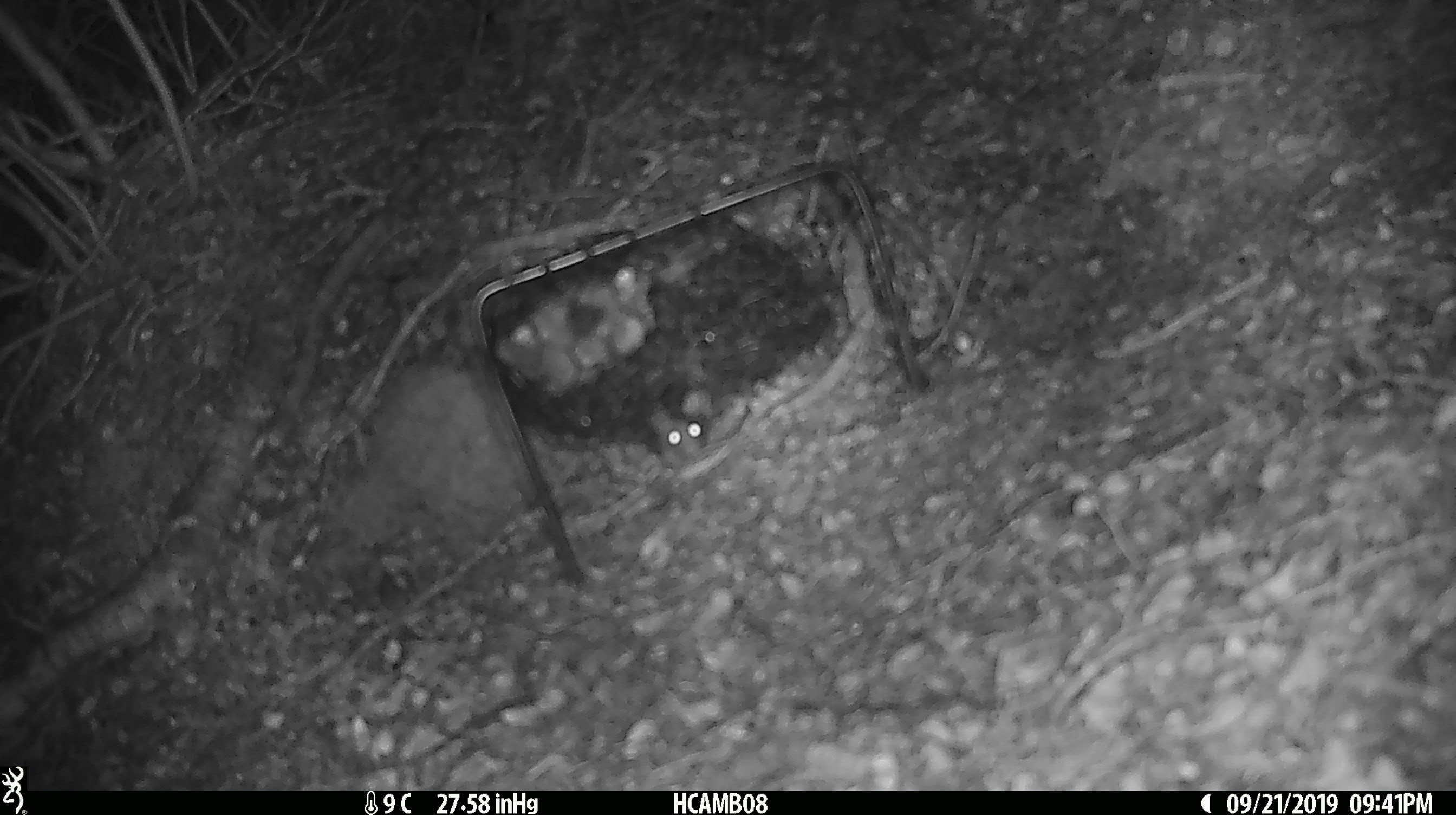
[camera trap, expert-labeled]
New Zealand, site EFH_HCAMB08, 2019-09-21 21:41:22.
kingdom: Animalia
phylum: Chordata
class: Mammalia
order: Rodentia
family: Muridae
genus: Mus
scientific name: Mus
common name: mouse